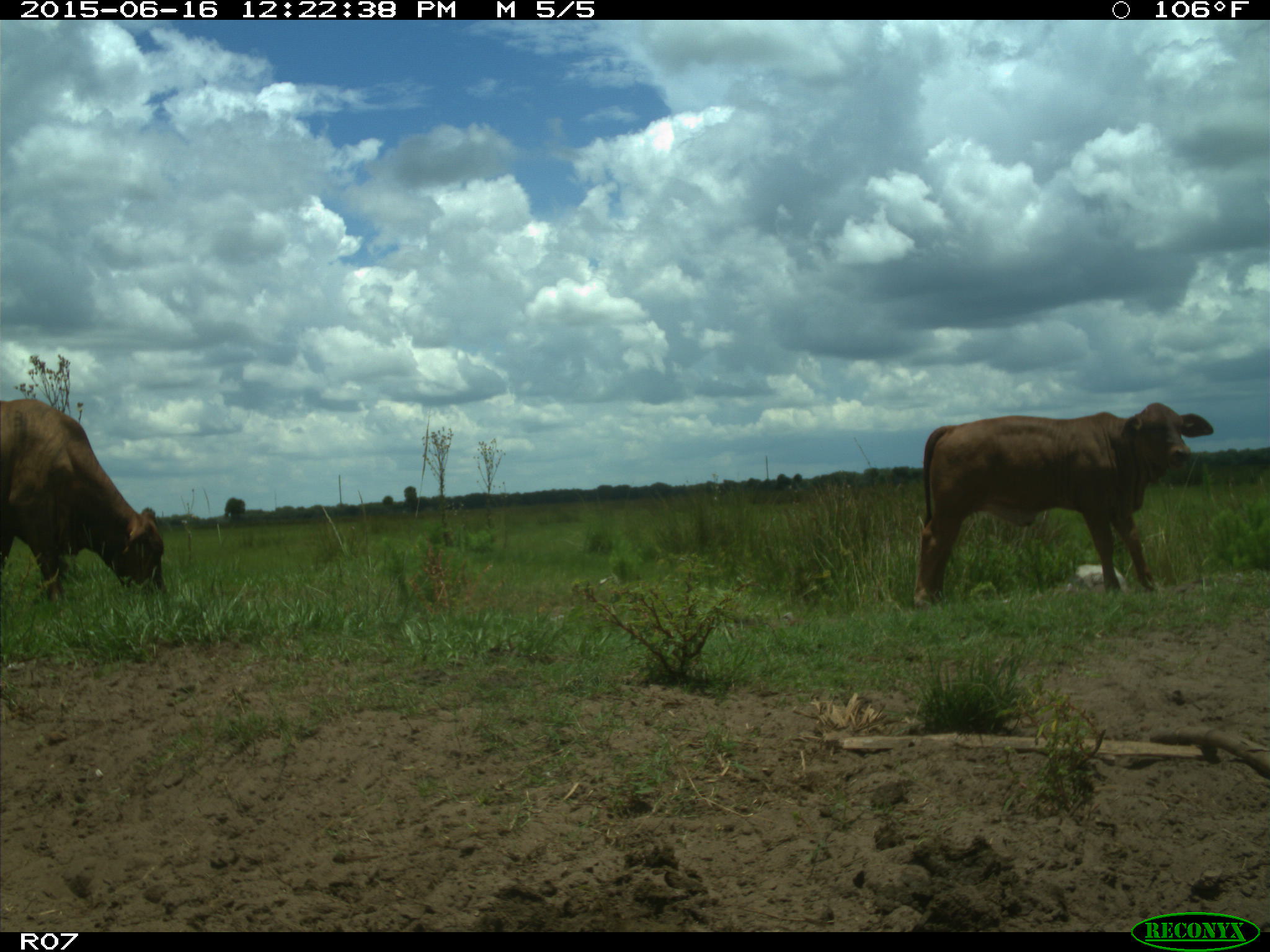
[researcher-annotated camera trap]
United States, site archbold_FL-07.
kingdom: Animalia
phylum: Chordata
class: Mammalia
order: Artiodactyla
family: Bovidae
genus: Bos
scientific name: Bos taurus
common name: domestic cow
Bos taurus (domestic cow).